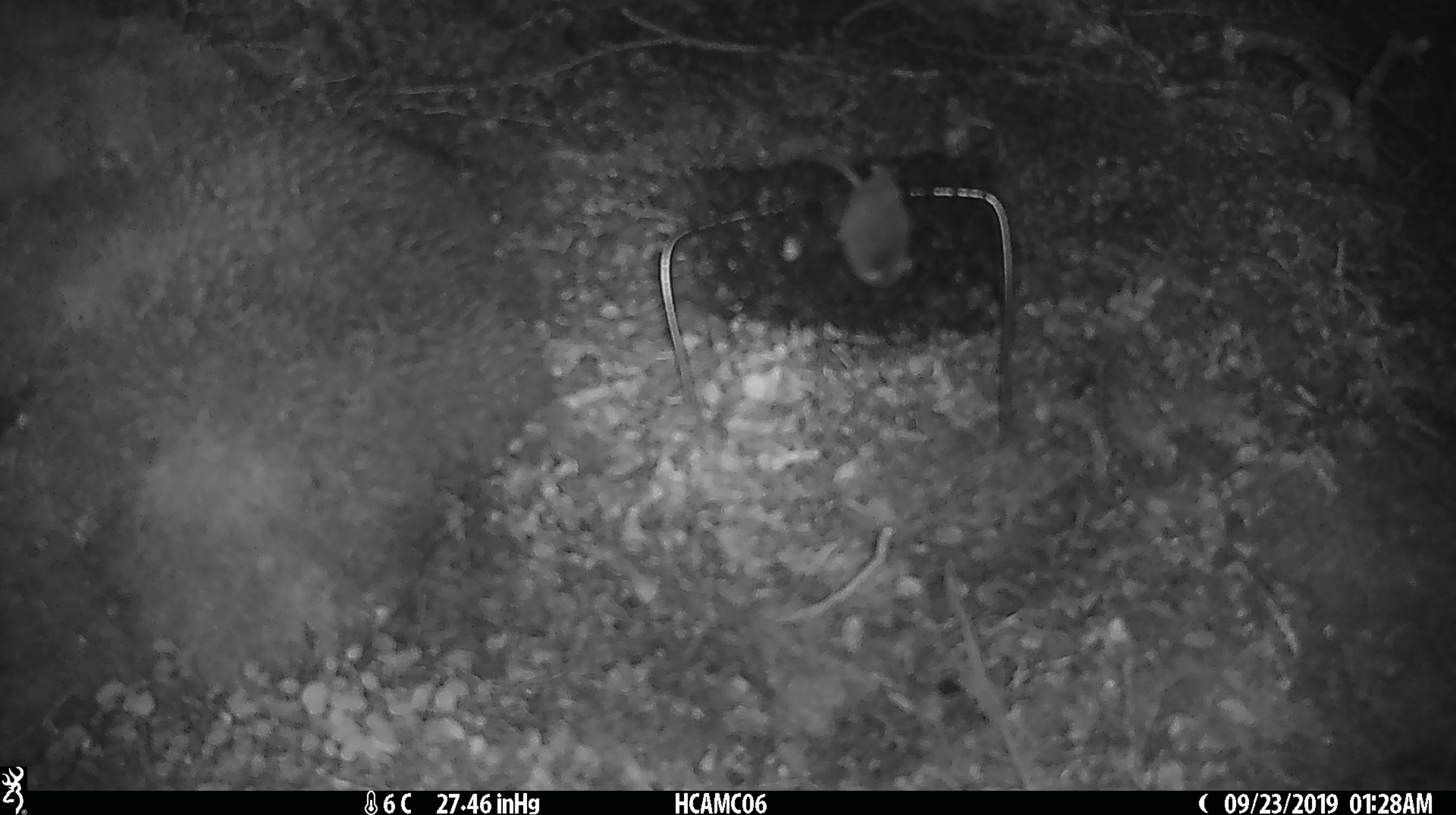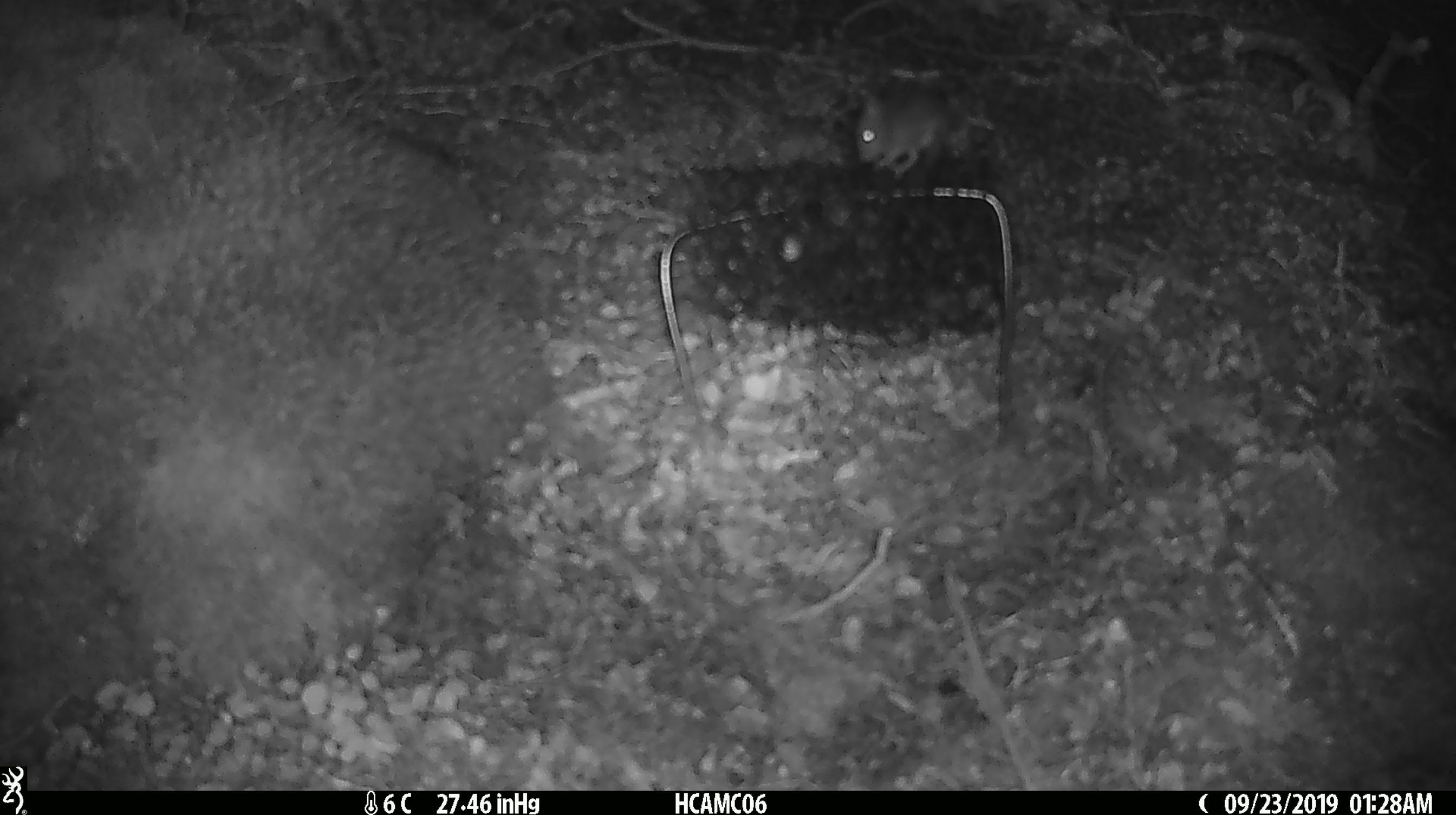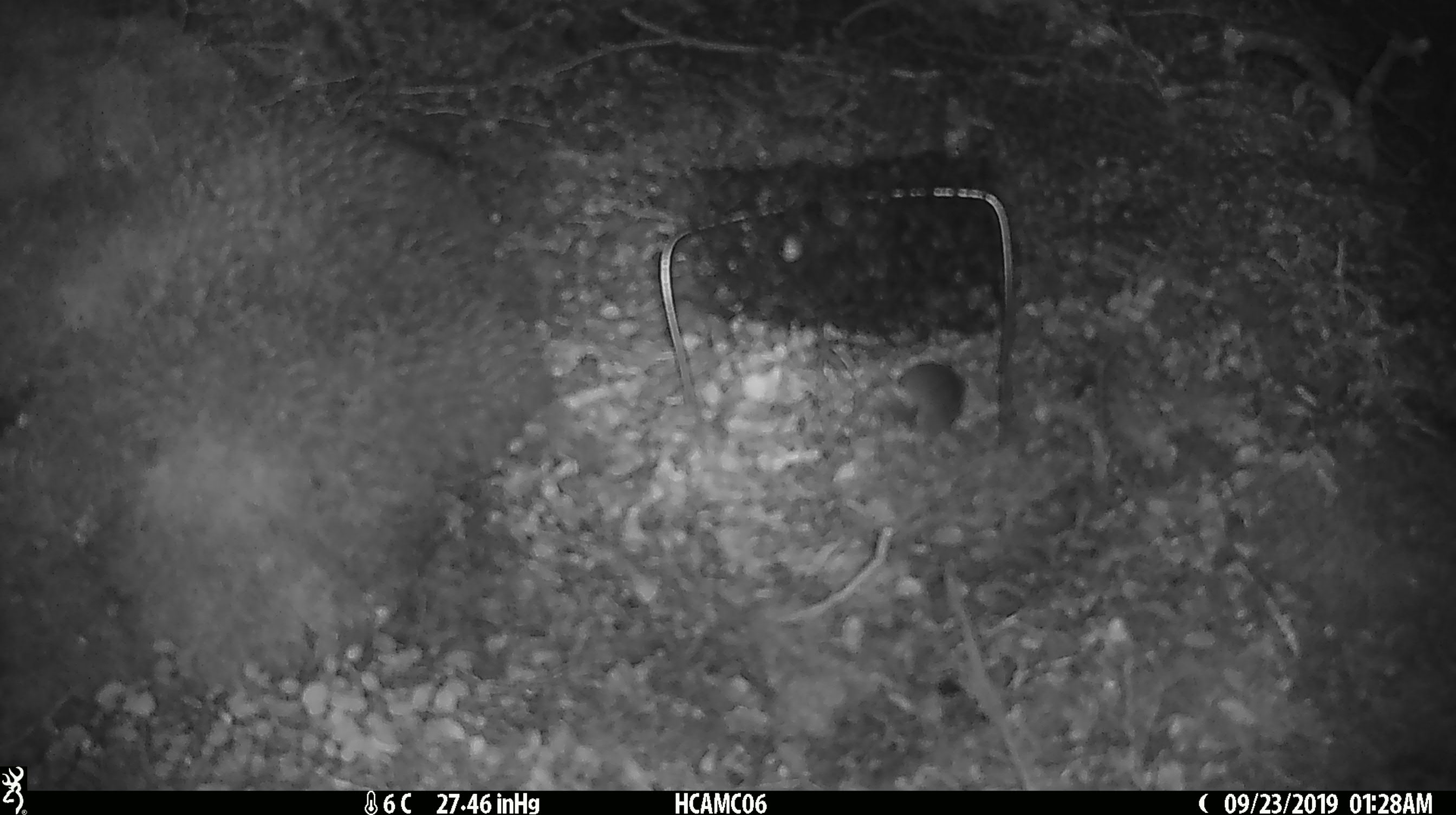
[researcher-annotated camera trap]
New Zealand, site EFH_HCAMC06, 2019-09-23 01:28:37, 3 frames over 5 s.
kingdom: Animalia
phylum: Chordata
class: Mammalia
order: Rodentia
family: Muridae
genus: Mus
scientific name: Mus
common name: mouse